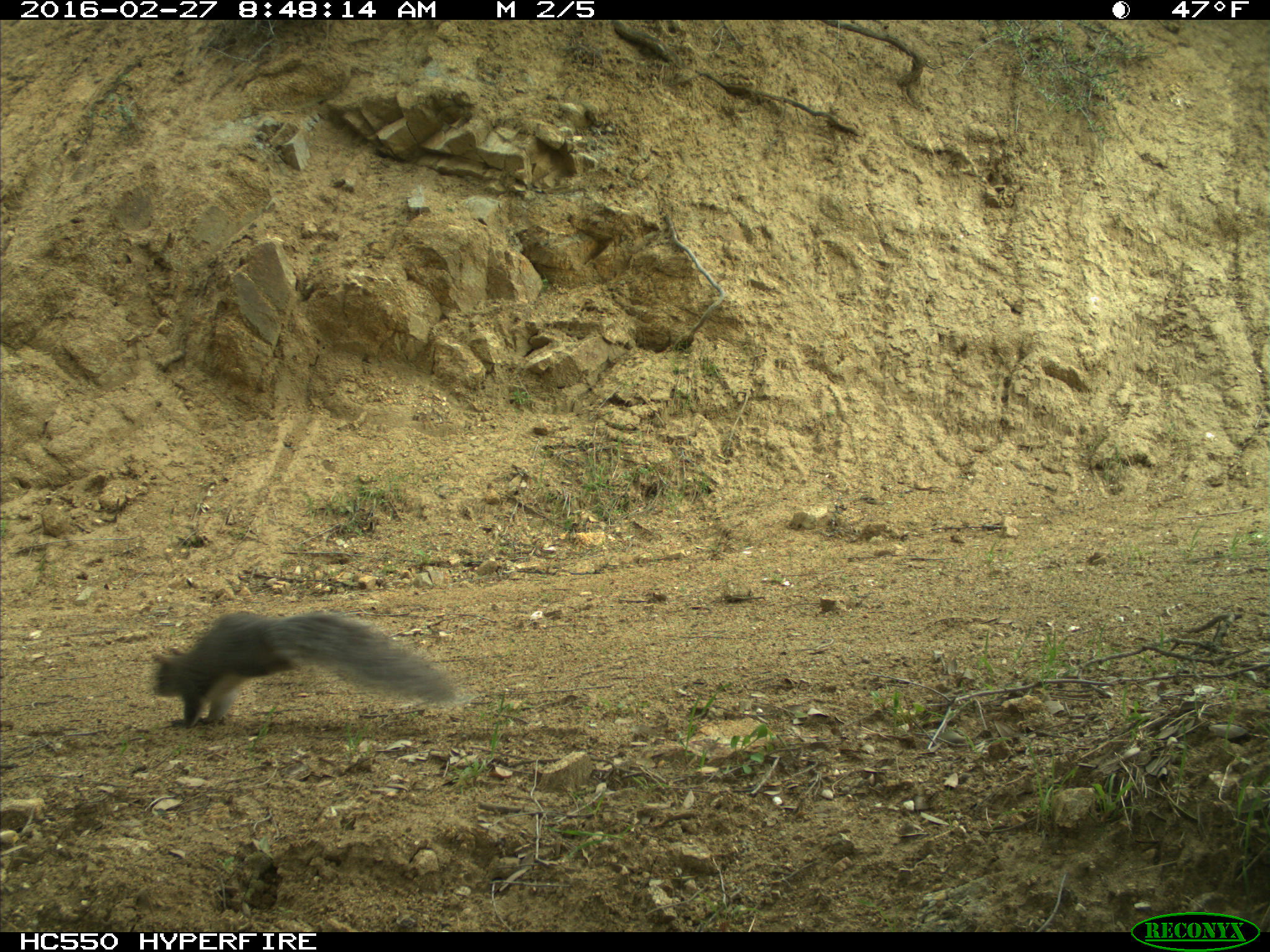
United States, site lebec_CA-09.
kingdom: Animalia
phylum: Chordata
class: Mammalia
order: Rodentia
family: Sciuridae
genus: Sciurus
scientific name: Sciurus carolinensis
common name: eastern gray squirrel